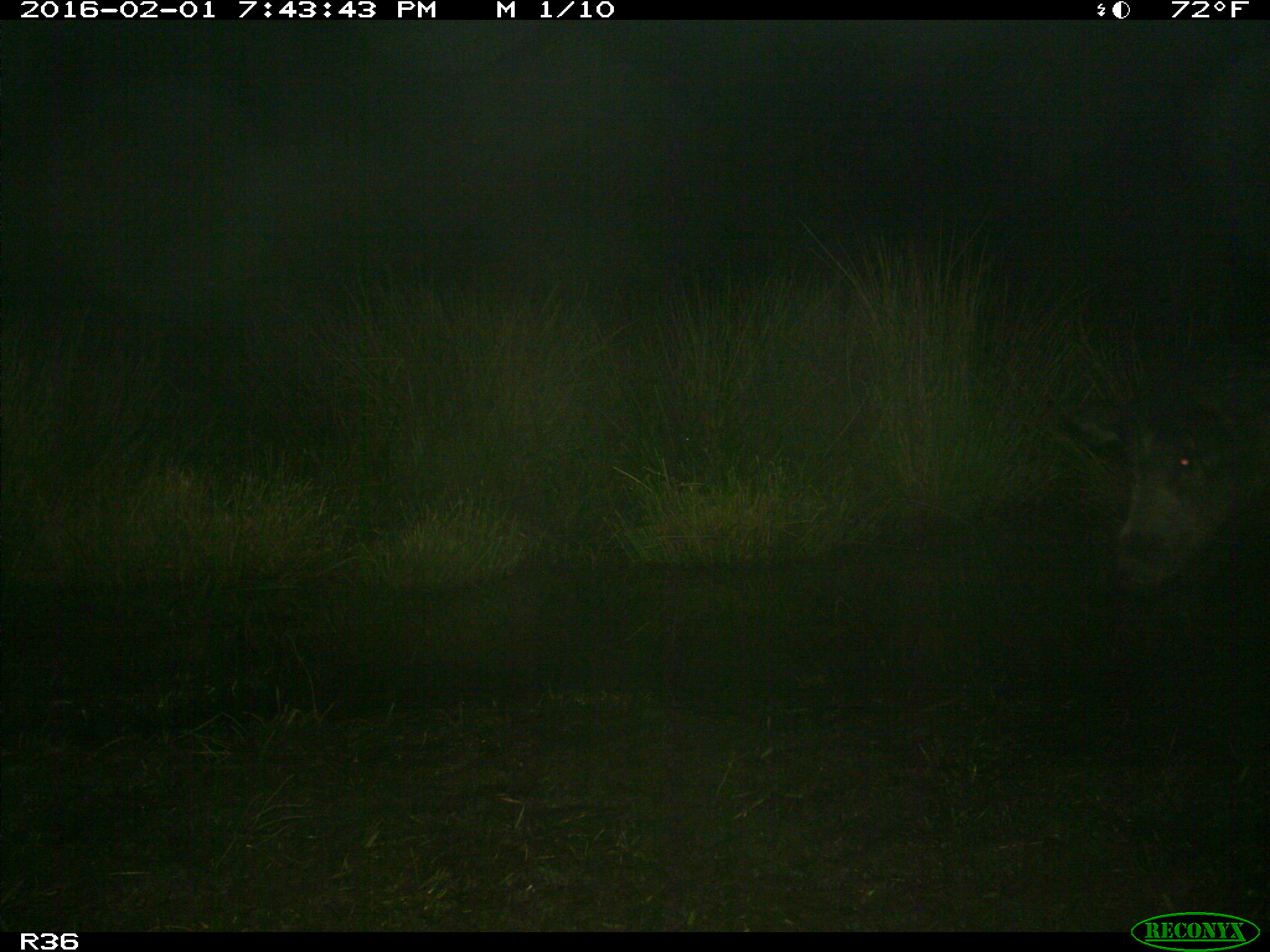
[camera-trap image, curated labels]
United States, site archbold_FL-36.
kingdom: Animalia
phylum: Chordata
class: Mammalia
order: Artiodactyla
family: Suidae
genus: Sus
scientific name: Sus scrofa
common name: wild boar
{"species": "Sus scrofa (wild boar)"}